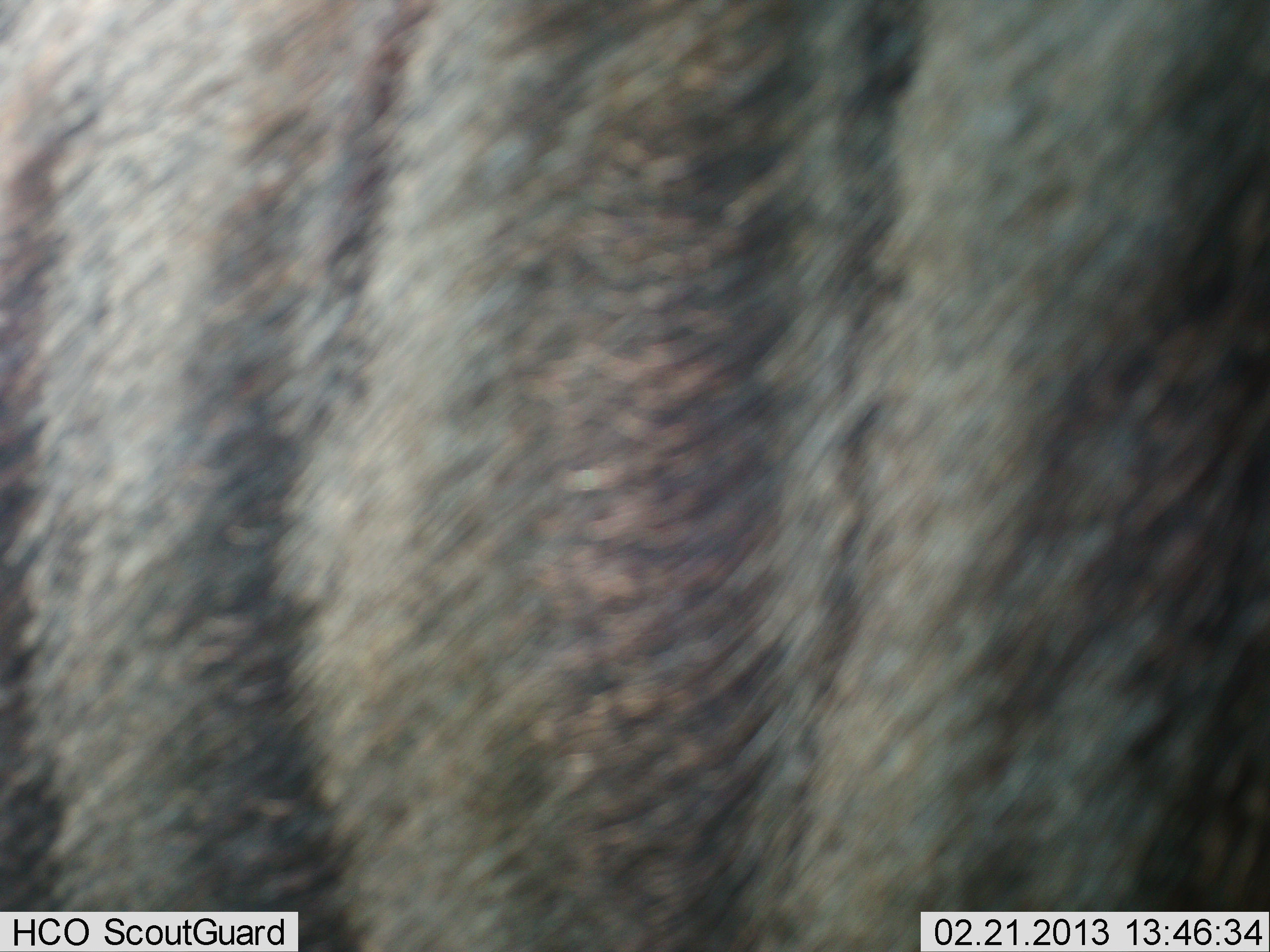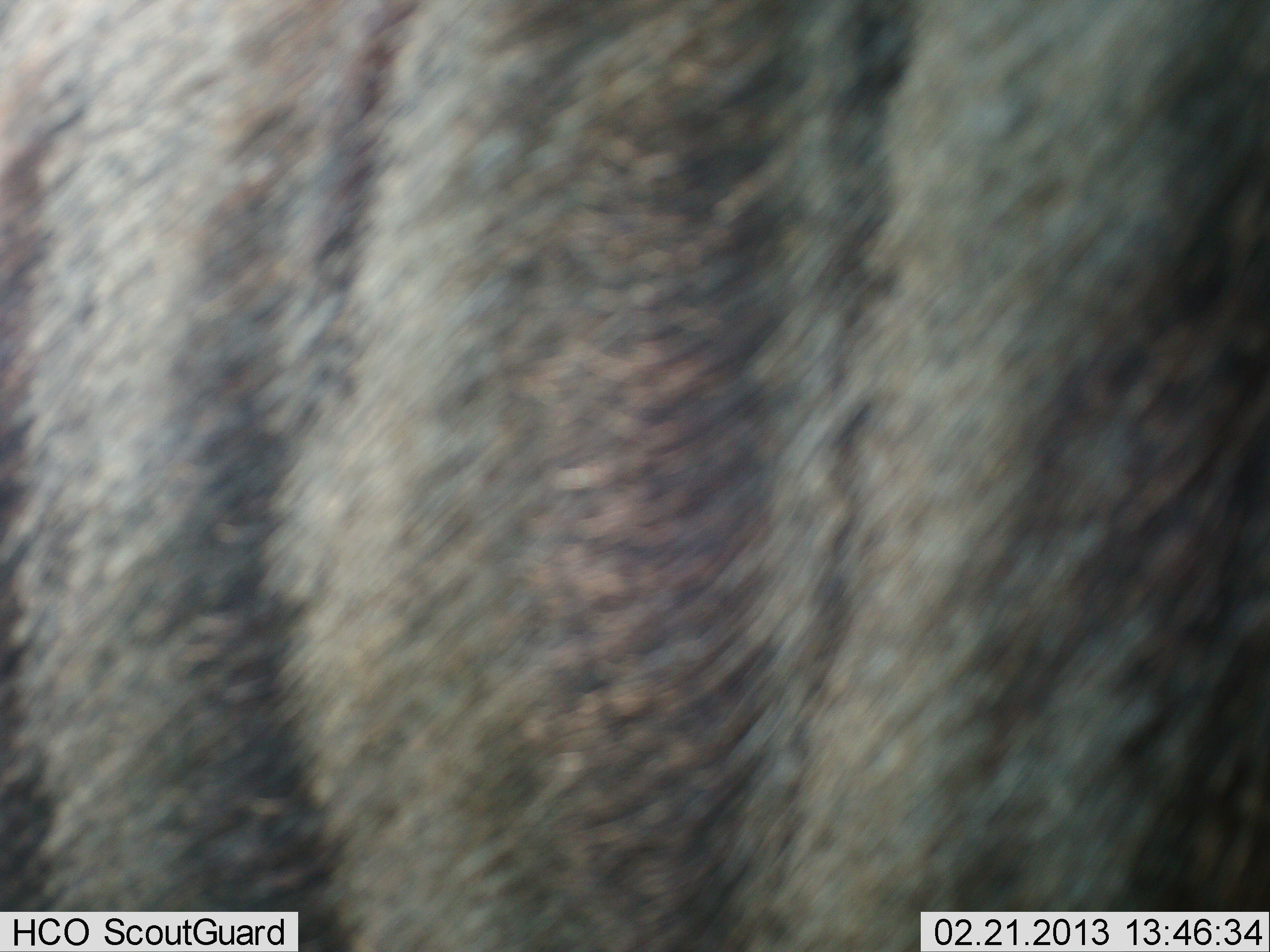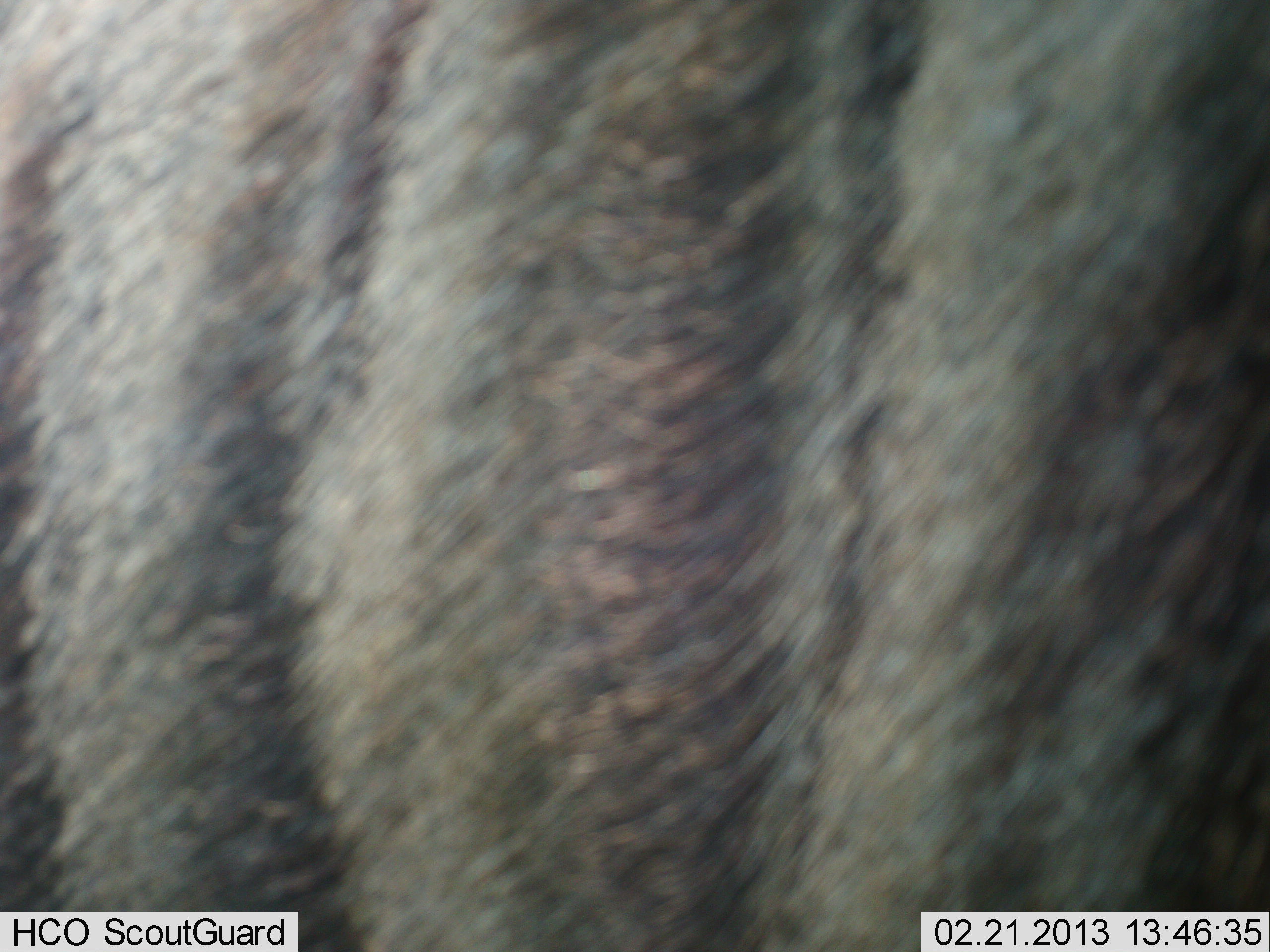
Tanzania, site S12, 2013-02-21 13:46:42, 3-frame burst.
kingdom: Animalia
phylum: Chordata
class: Mammalia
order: Artiodactyla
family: Bovidae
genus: Connochaetes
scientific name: Connochaetes taurinus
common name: blue wildebeest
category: wildebeest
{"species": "wildebeest (blue wildebeest) (Connochaetes taurinus)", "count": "1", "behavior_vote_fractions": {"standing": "93%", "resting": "7%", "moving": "0%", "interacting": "0%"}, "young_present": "0%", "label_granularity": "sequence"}